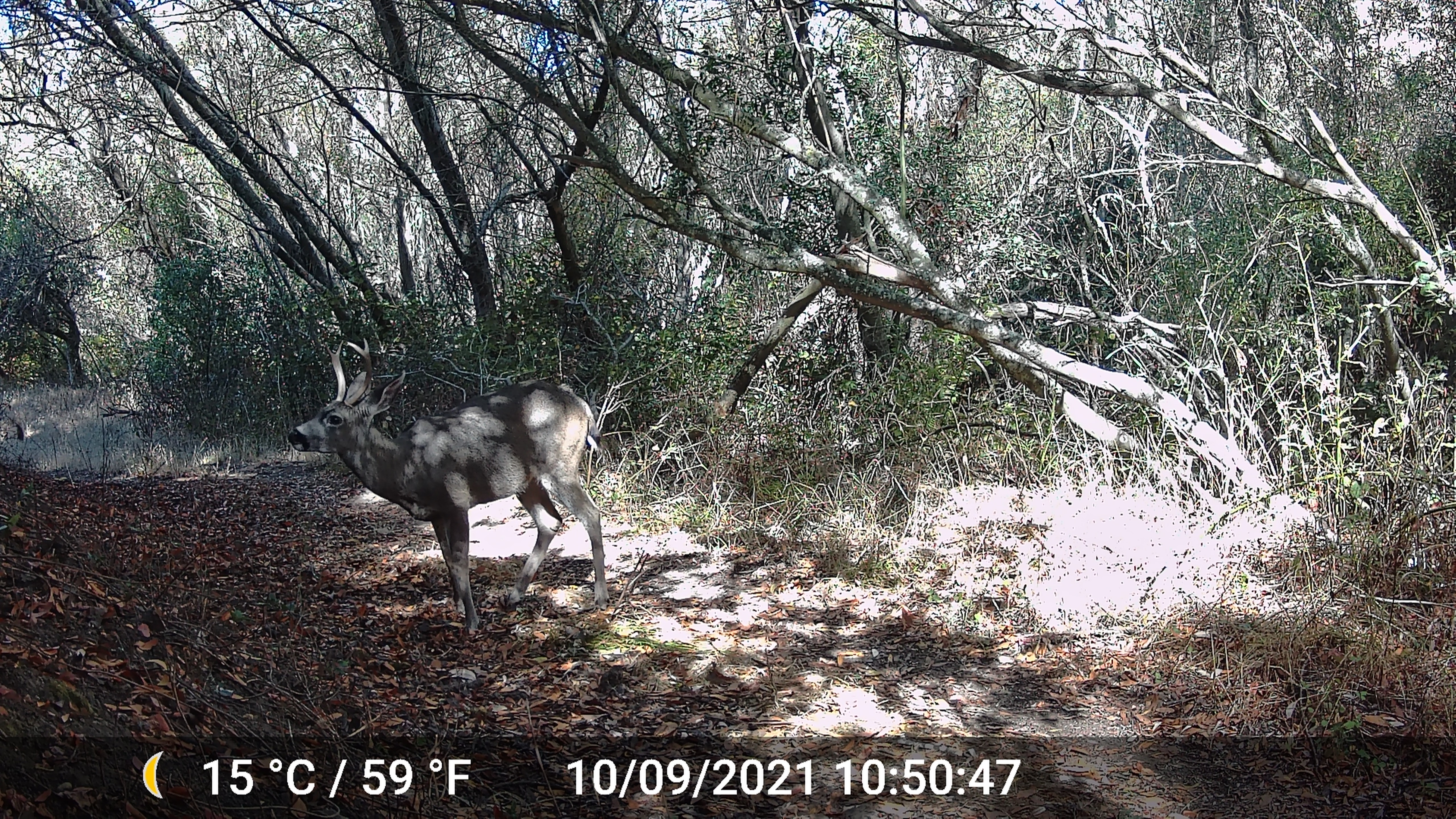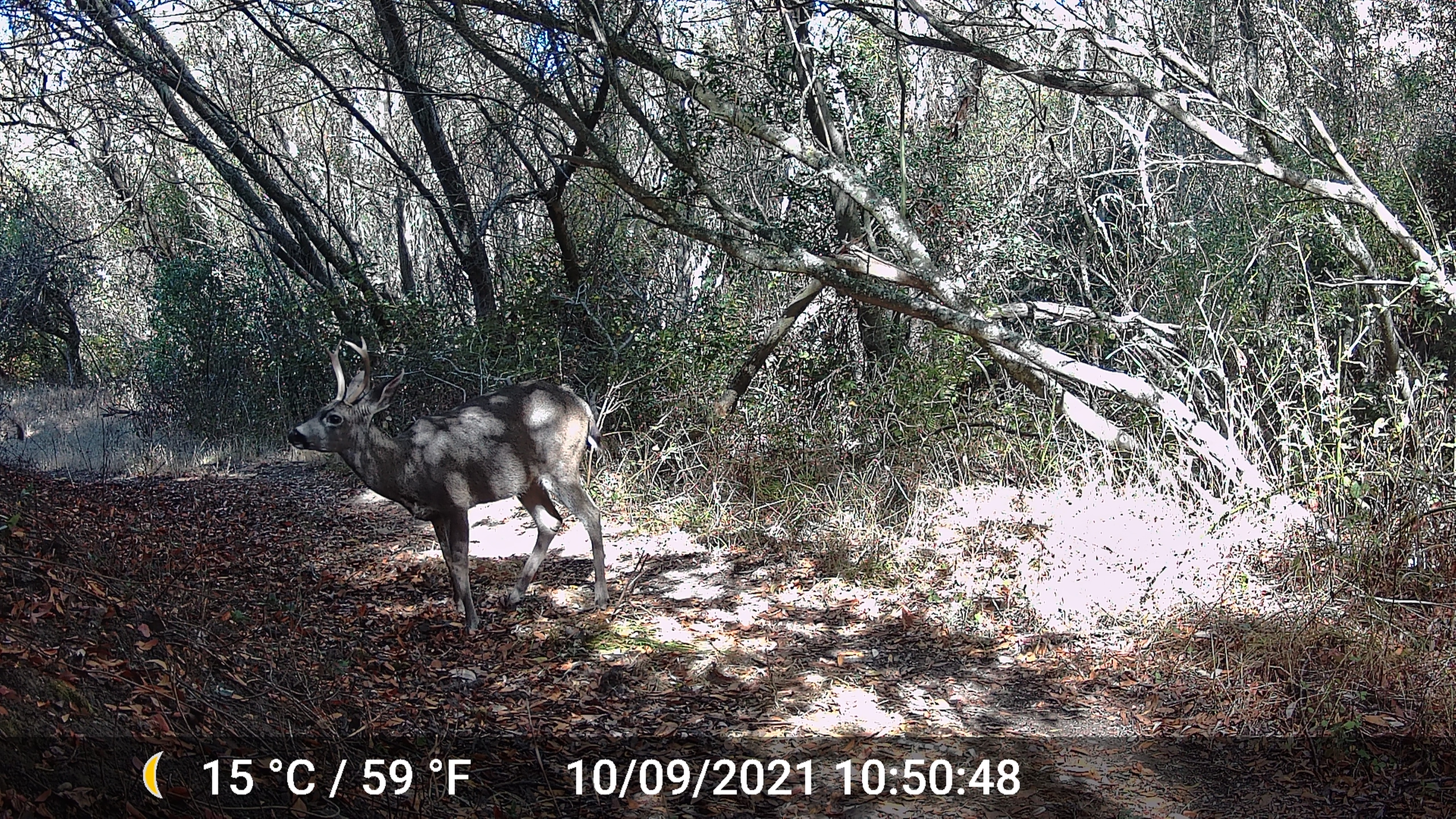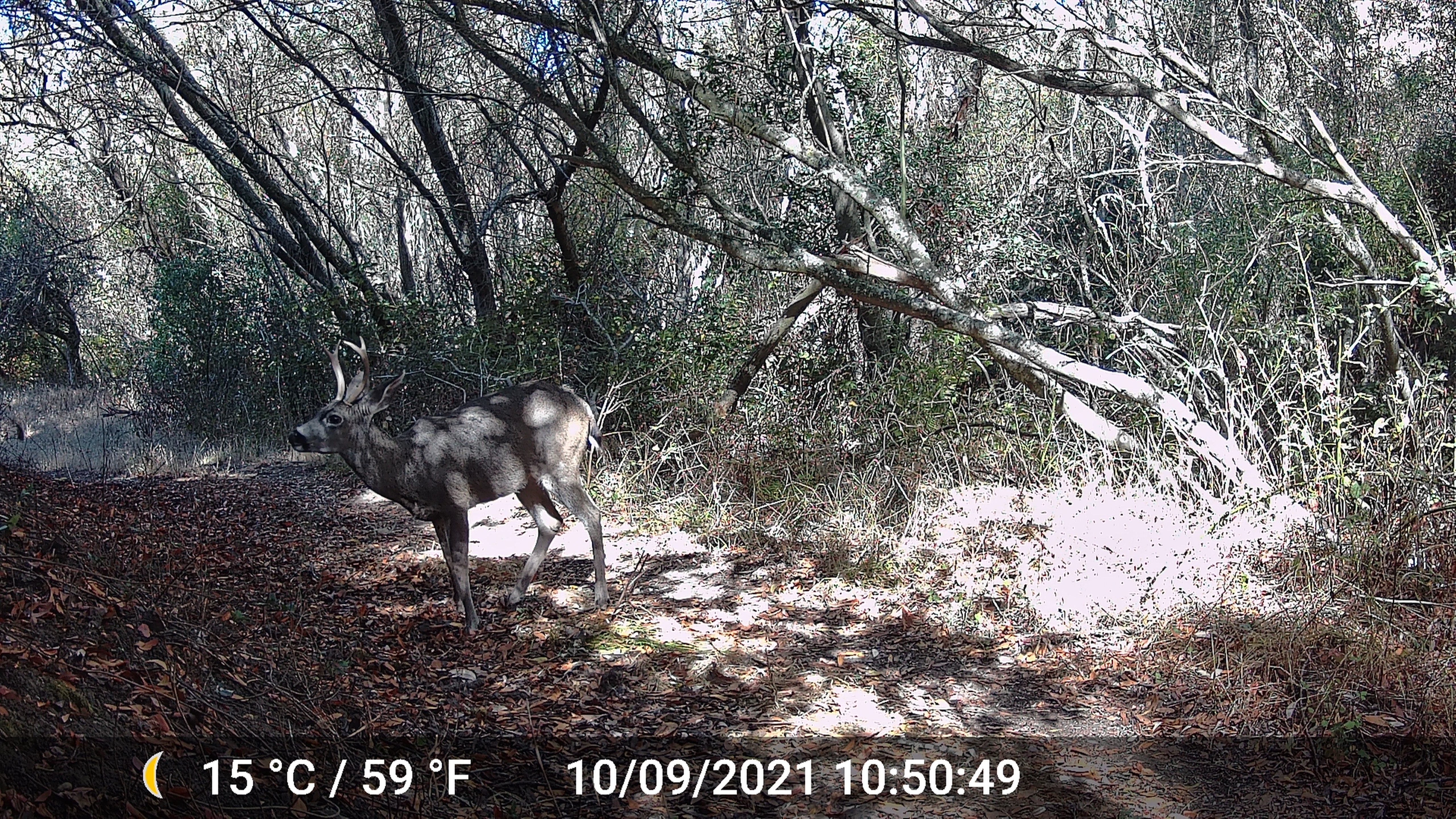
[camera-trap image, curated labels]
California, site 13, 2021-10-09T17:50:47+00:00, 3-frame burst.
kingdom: Animalia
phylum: Chordata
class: Mammalia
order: Artiodactyla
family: Cervidae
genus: Odocoileus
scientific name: Odocoileus hemionus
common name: mule deer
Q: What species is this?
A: Mule deer (Odocoileus hemionus).